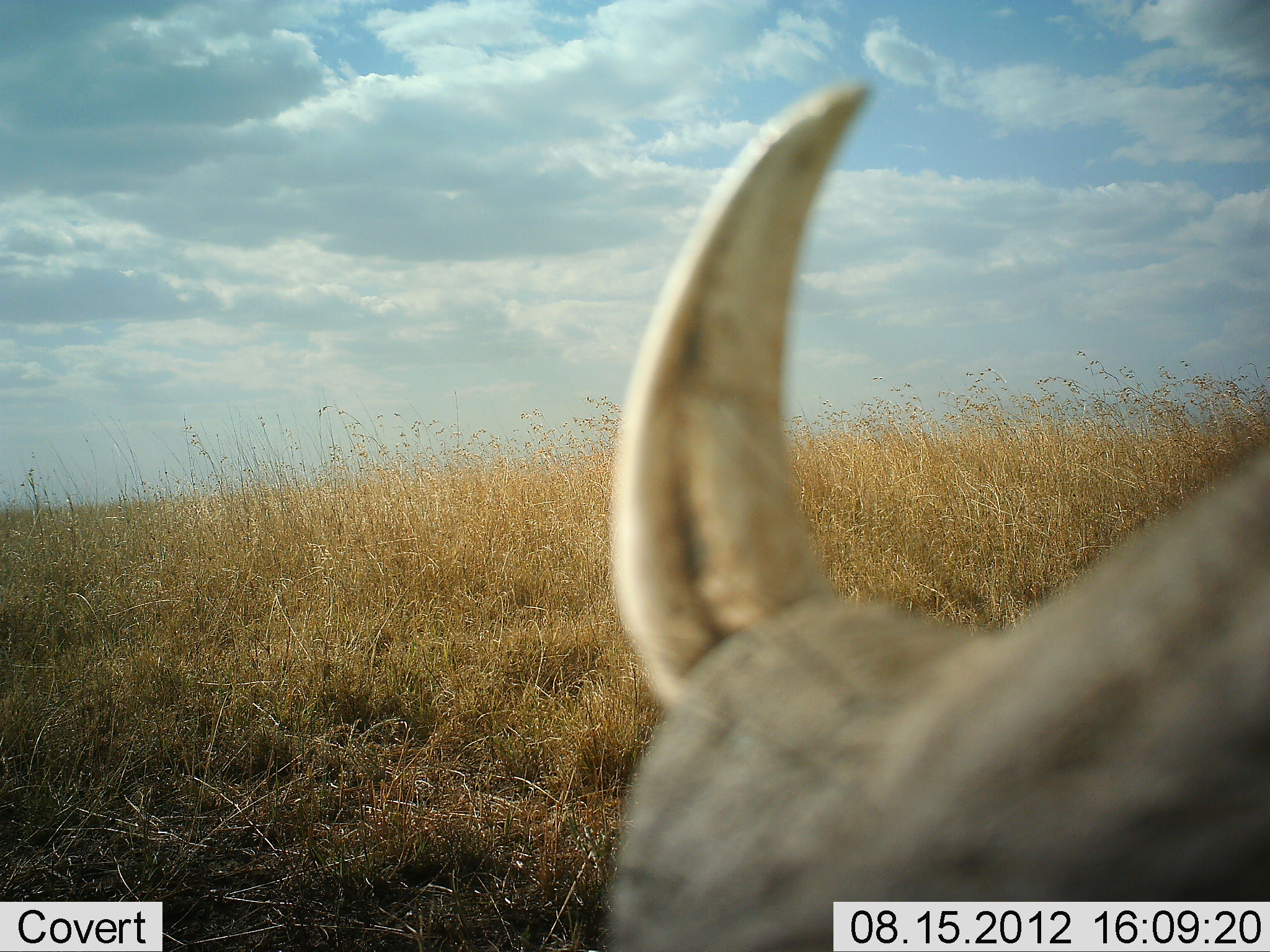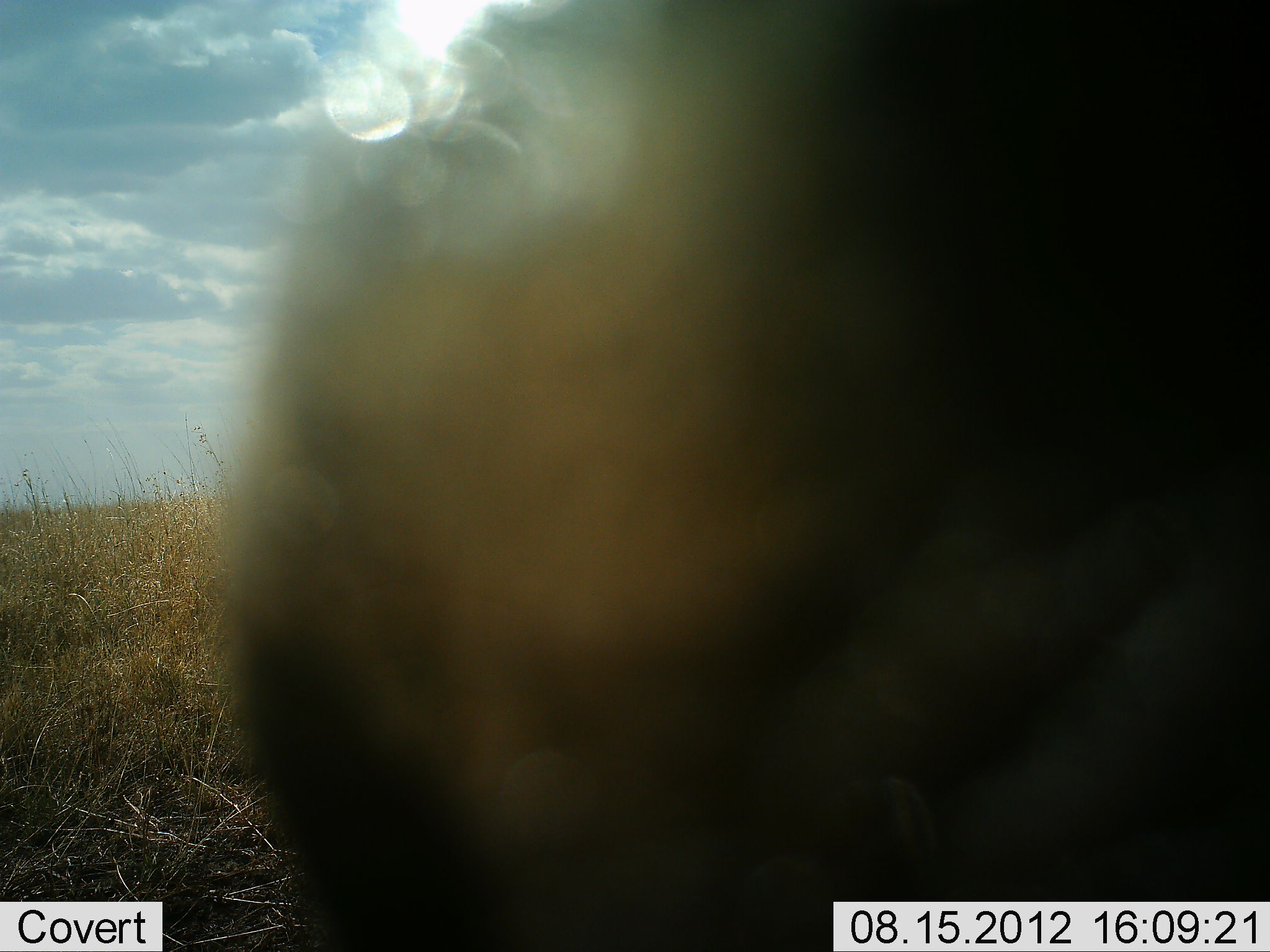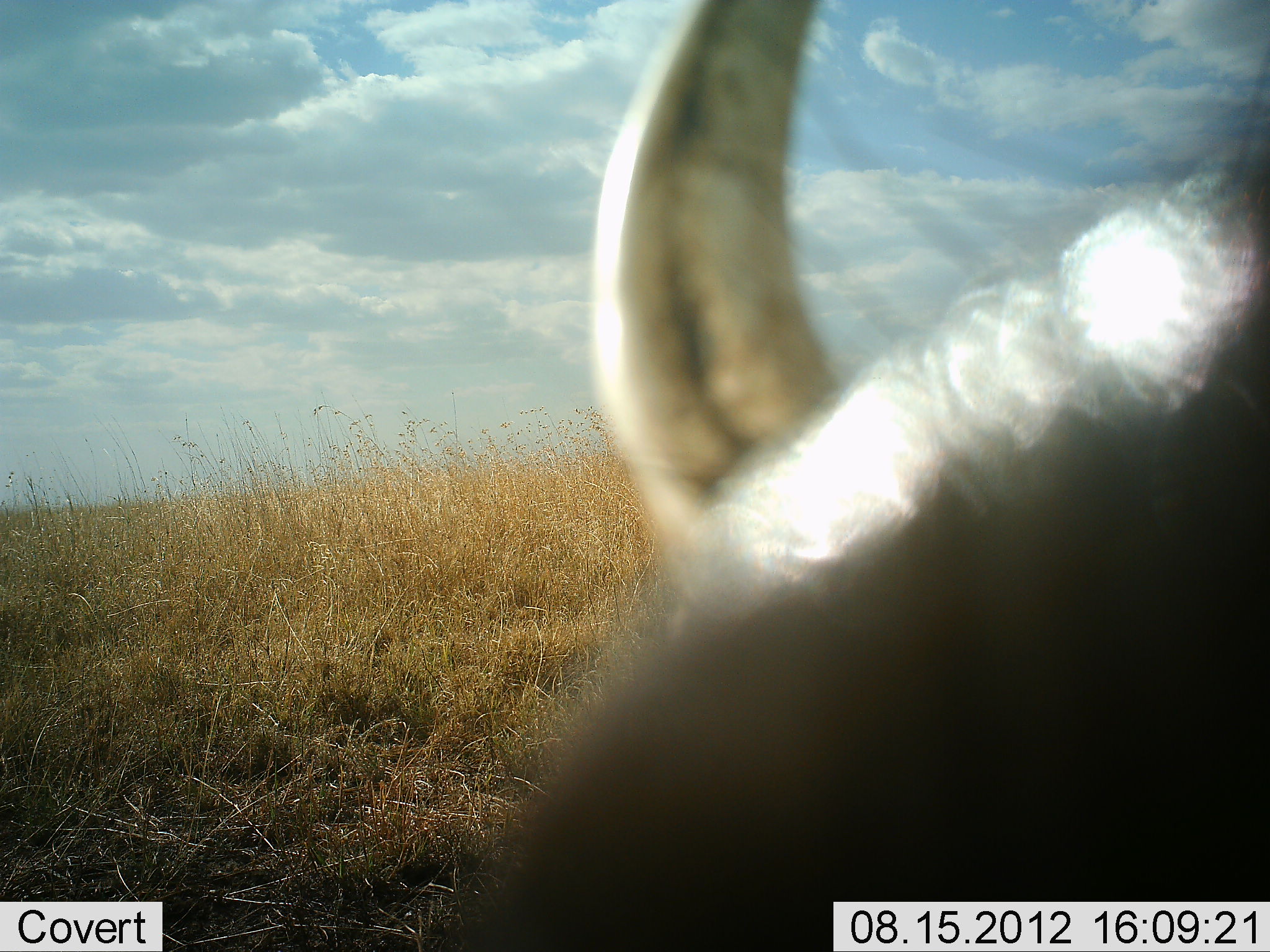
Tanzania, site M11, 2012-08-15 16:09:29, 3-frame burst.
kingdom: Animalia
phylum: Chordata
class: Mammalia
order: Artiodactyla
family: Suidae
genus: Phacochoerus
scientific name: Phacochoerus africanus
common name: warthog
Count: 1.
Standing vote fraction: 27%.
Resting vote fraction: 0%.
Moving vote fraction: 55%.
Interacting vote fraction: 18%.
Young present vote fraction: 0%.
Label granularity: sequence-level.